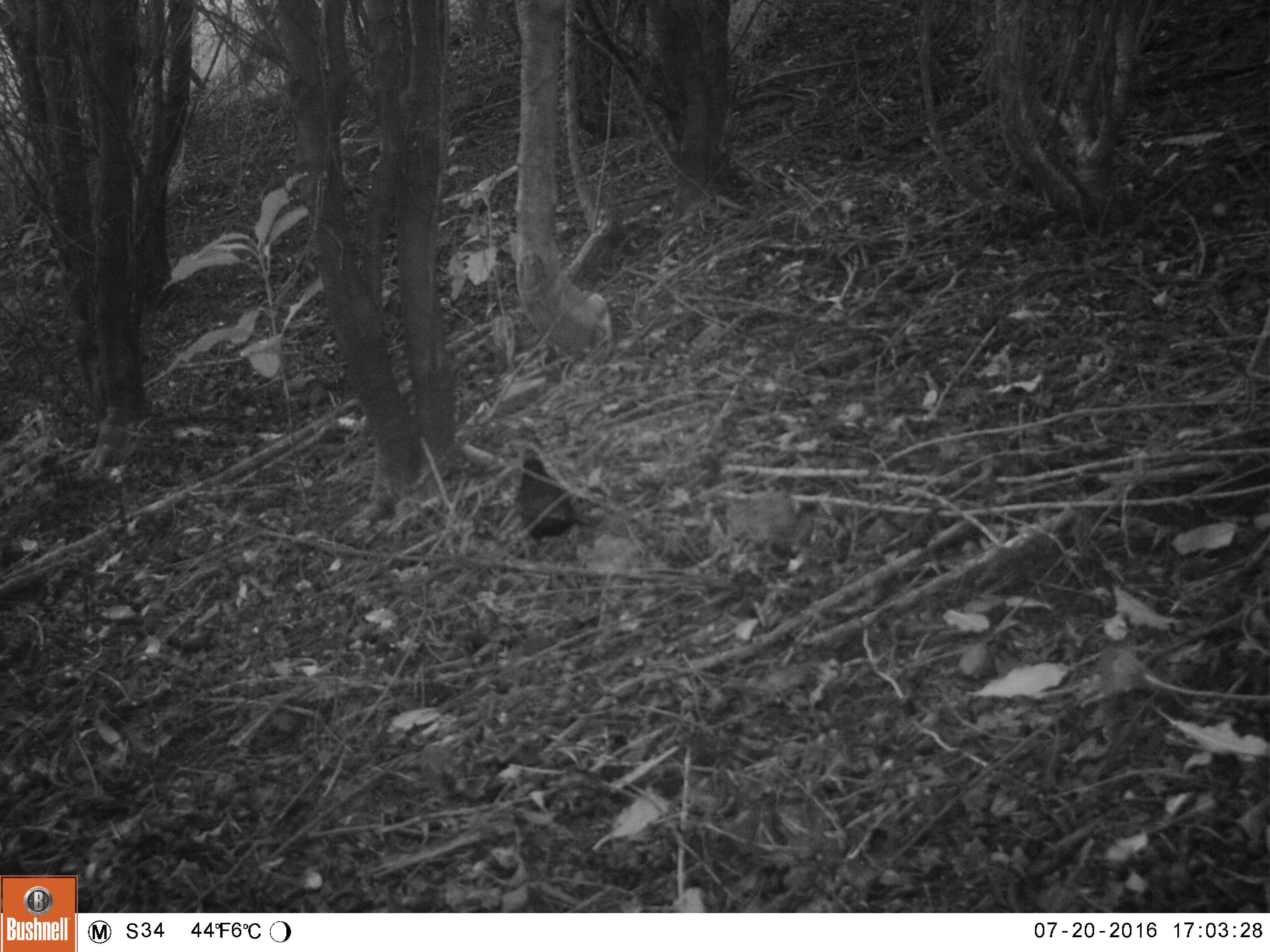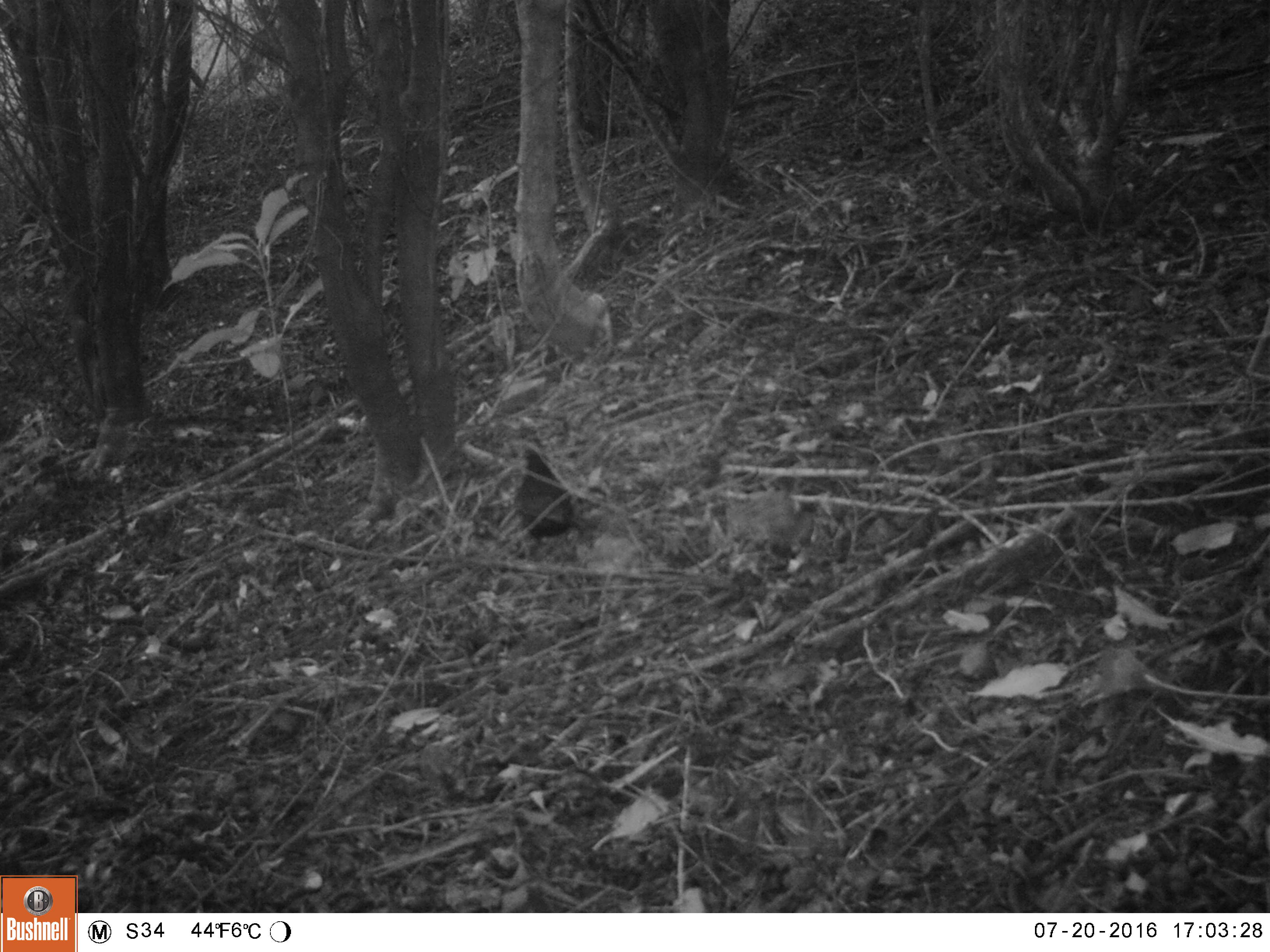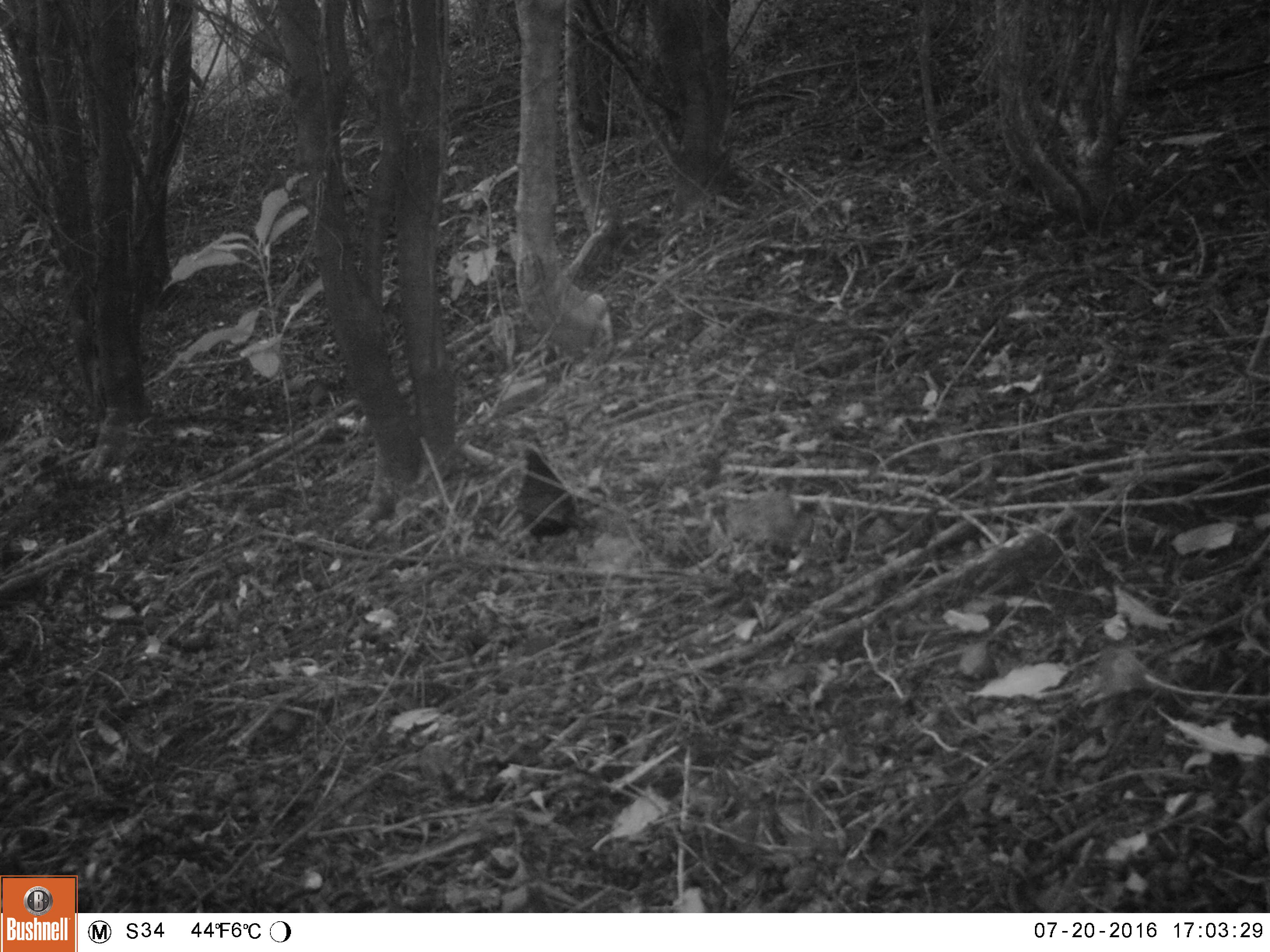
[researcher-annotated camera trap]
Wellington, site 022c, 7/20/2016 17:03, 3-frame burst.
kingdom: Animalia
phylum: Chordata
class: Aves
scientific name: Aves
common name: bird